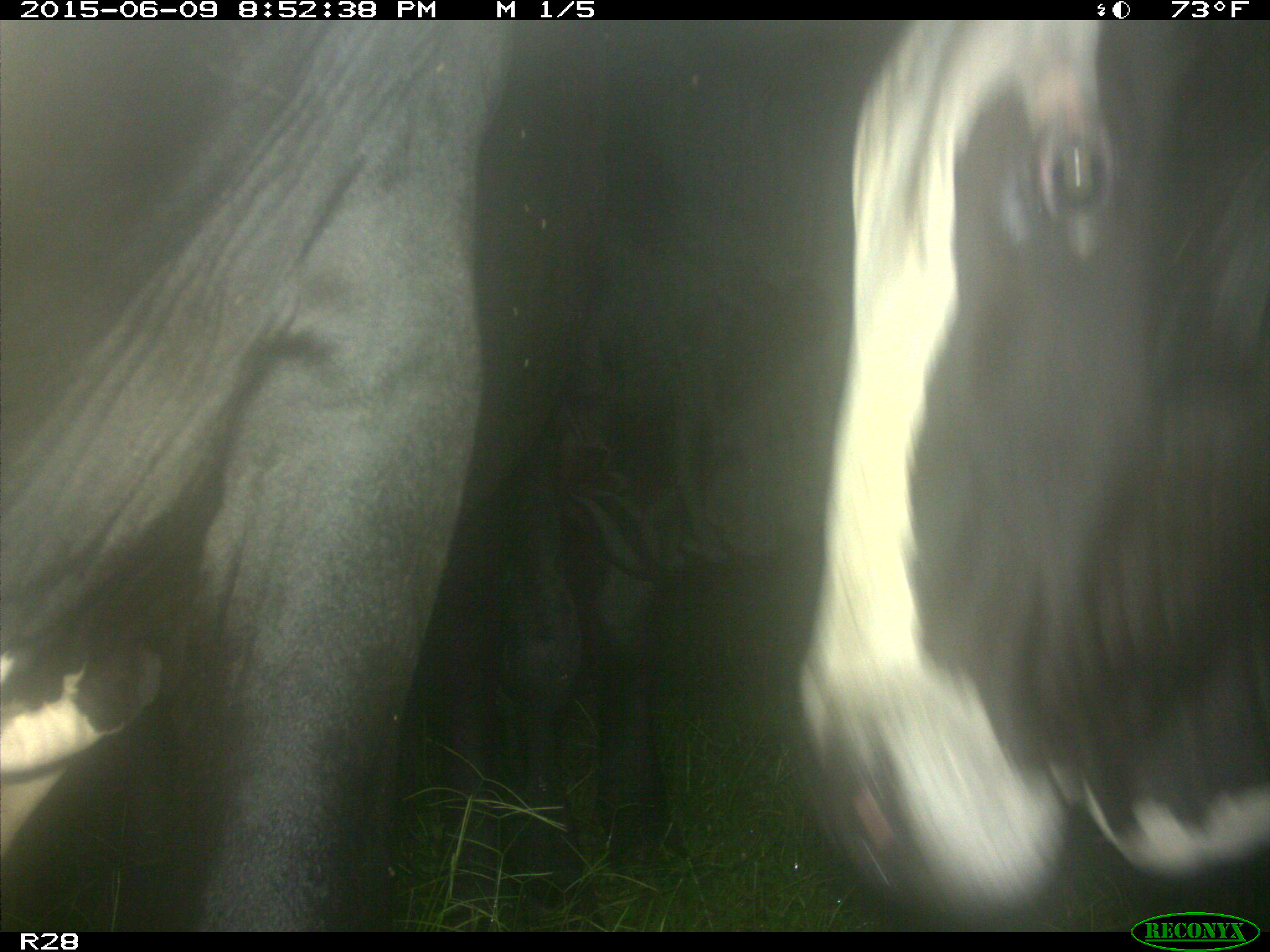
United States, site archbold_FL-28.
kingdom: Animalia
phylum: Chordata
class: Mammalia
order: Artiodactyla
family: Bovidae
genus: Bos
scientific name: Bos taurus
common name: domestic cow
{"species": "Bos taurus (domestic cow)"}